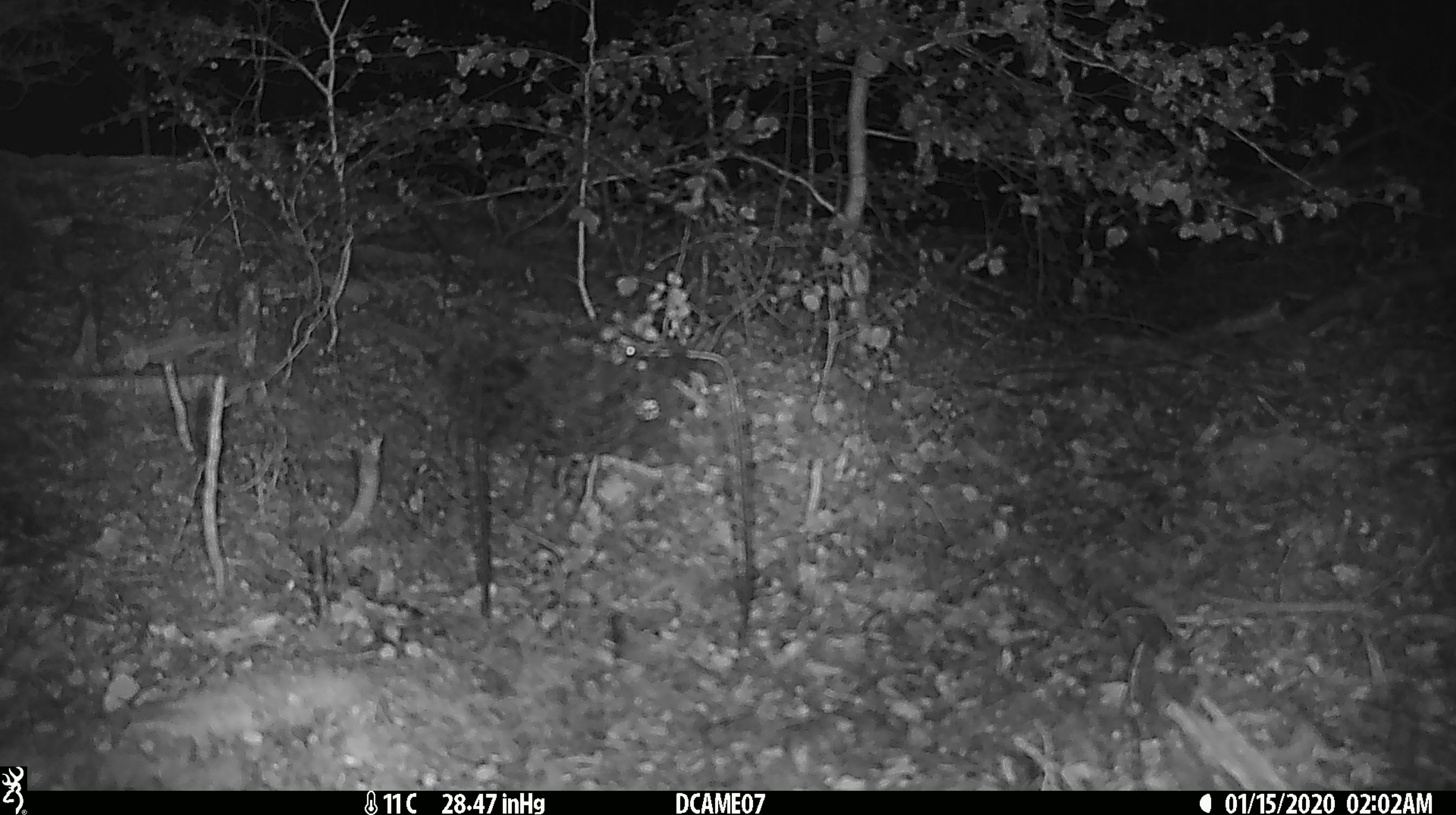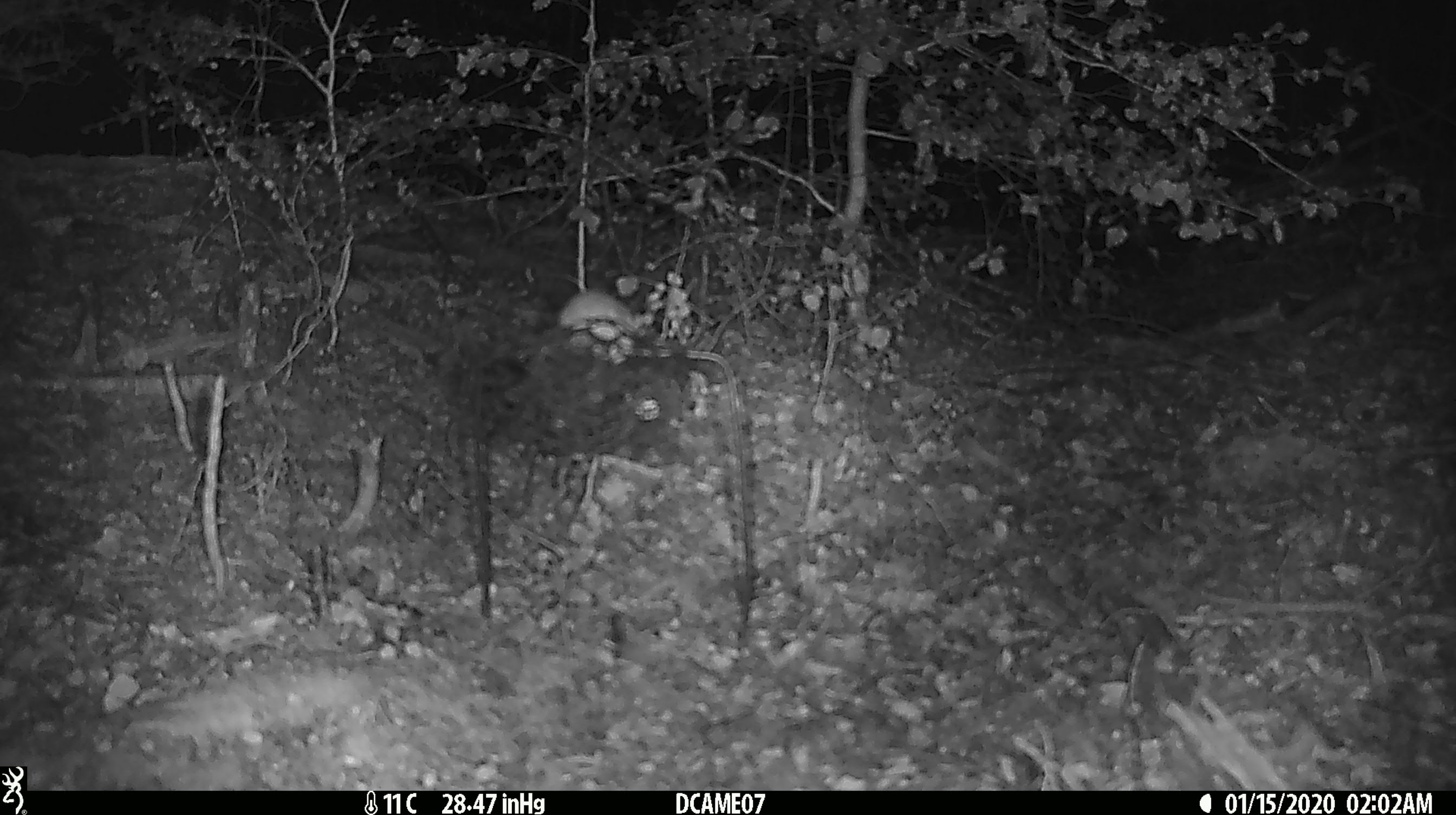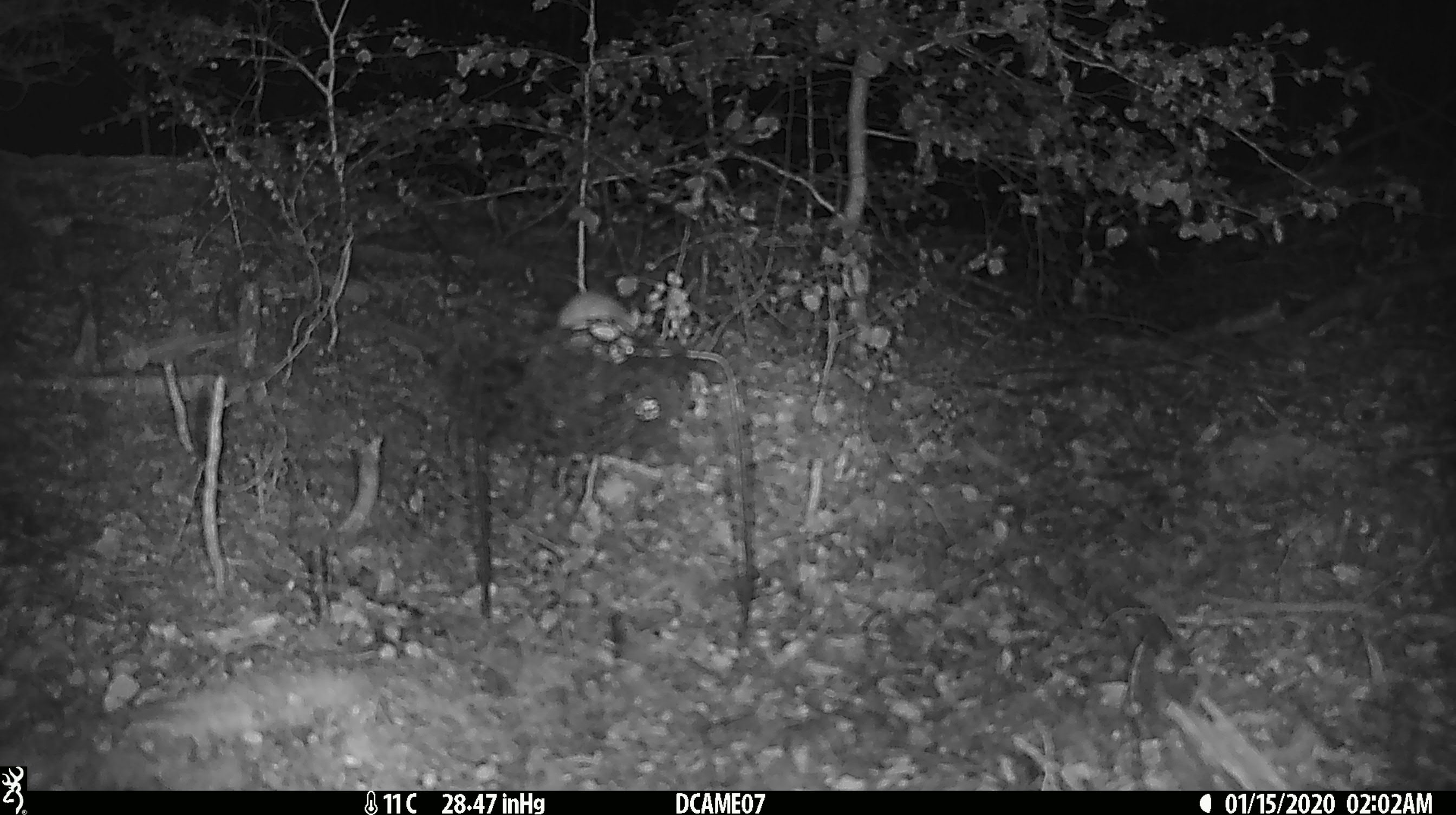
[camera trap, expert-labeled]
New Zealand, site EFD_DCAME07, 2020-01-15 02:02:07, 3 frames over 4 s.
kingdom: Animalia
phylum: Chordata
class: Mammalia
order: Rodentia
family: Muridae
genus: Mus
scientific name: Mus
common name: mouse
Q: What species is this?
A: Mouse (Mus).